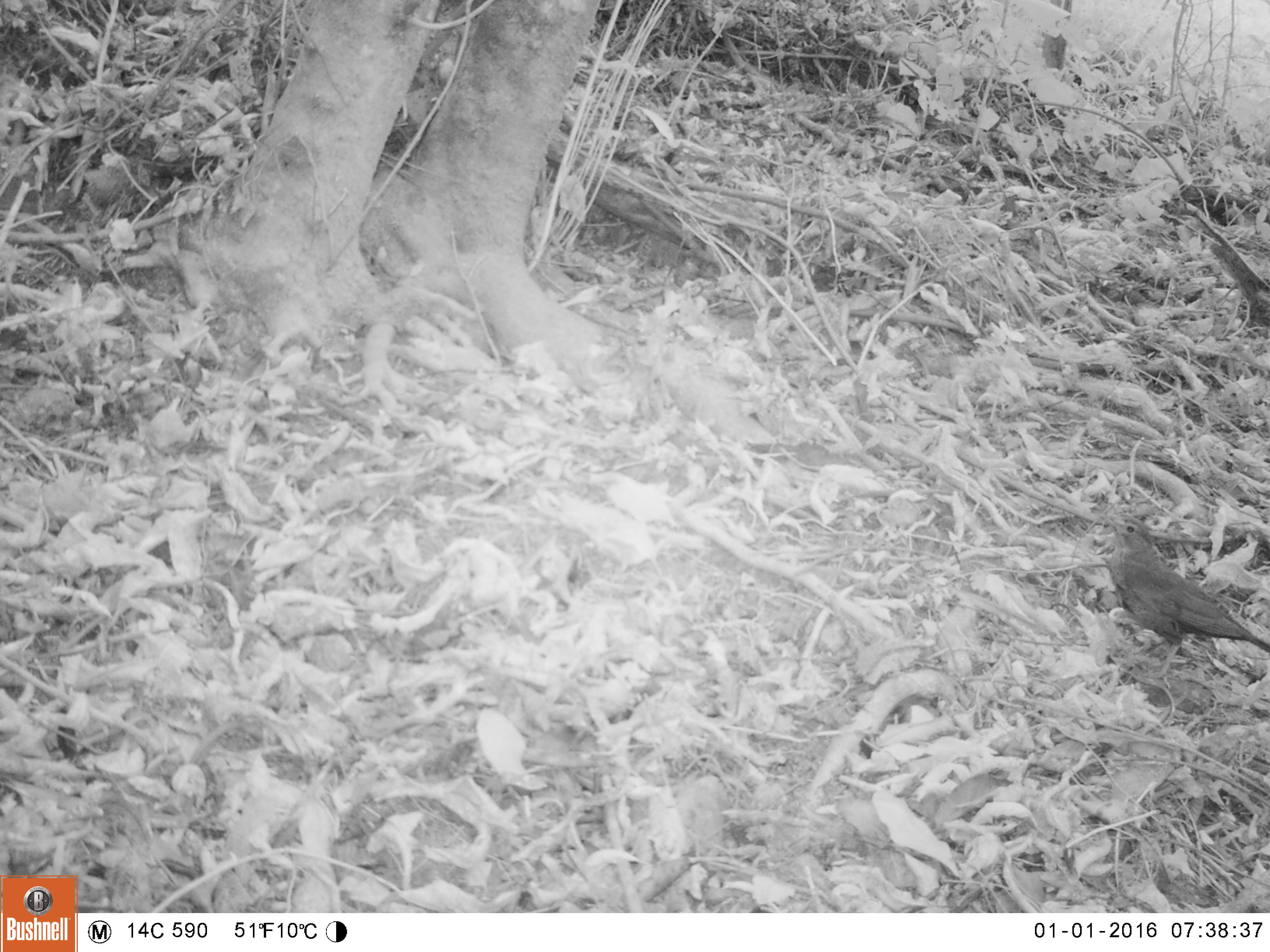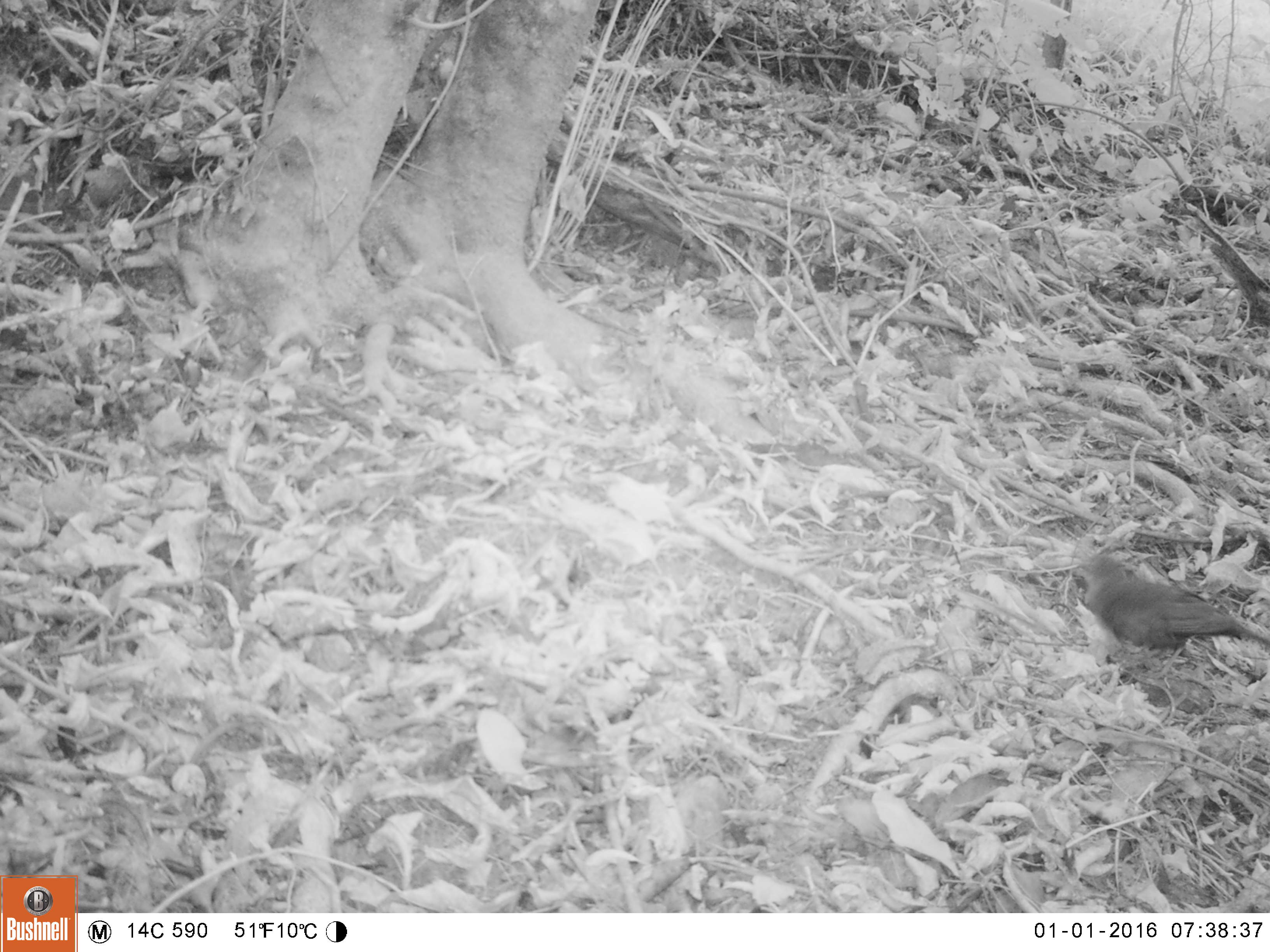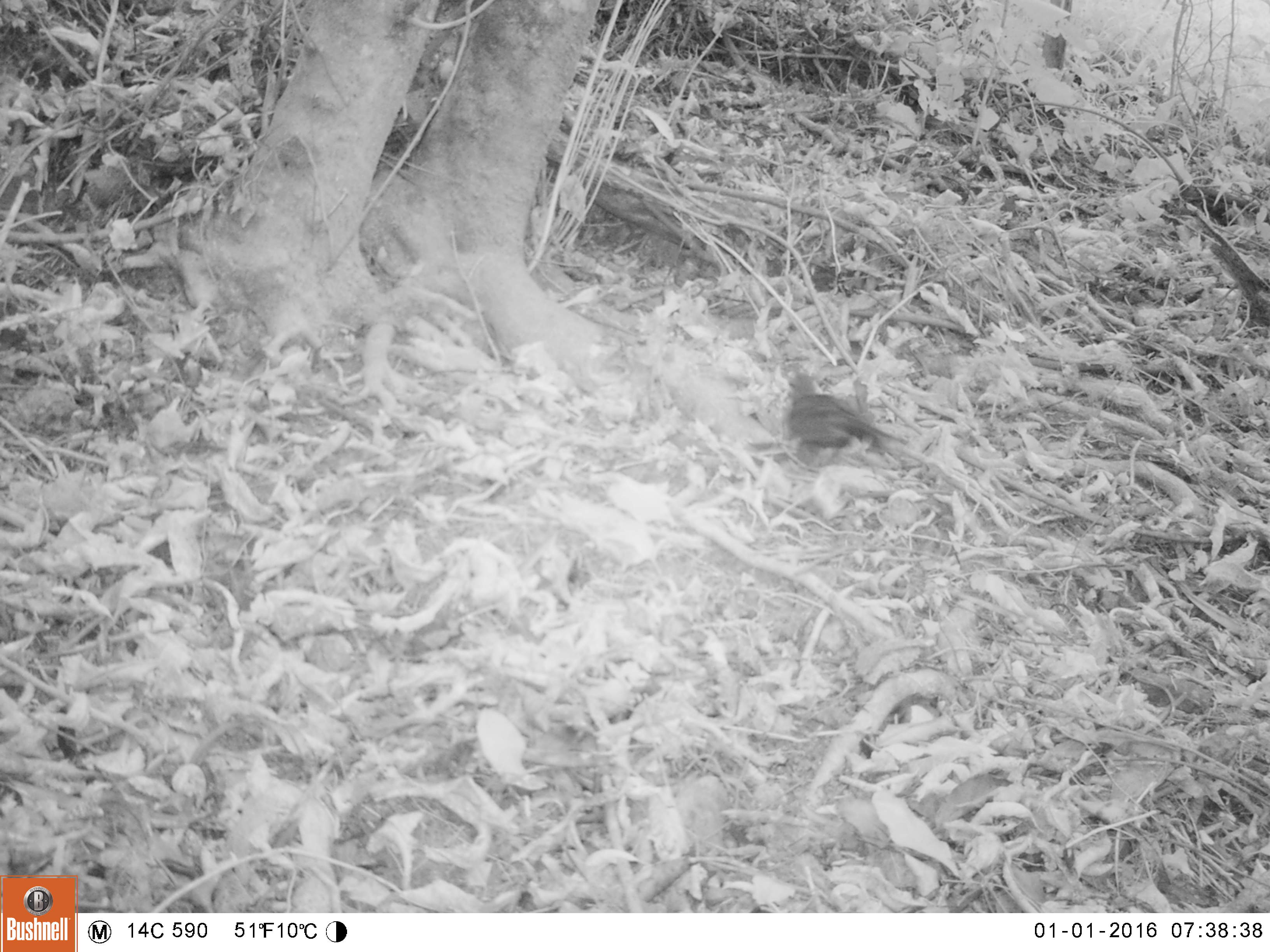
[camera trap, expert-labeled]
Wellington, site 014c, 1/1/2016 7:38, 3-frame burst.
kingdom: Animalia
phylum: Chordata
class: Aves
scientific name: Aves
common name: bird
Bird (Aves).